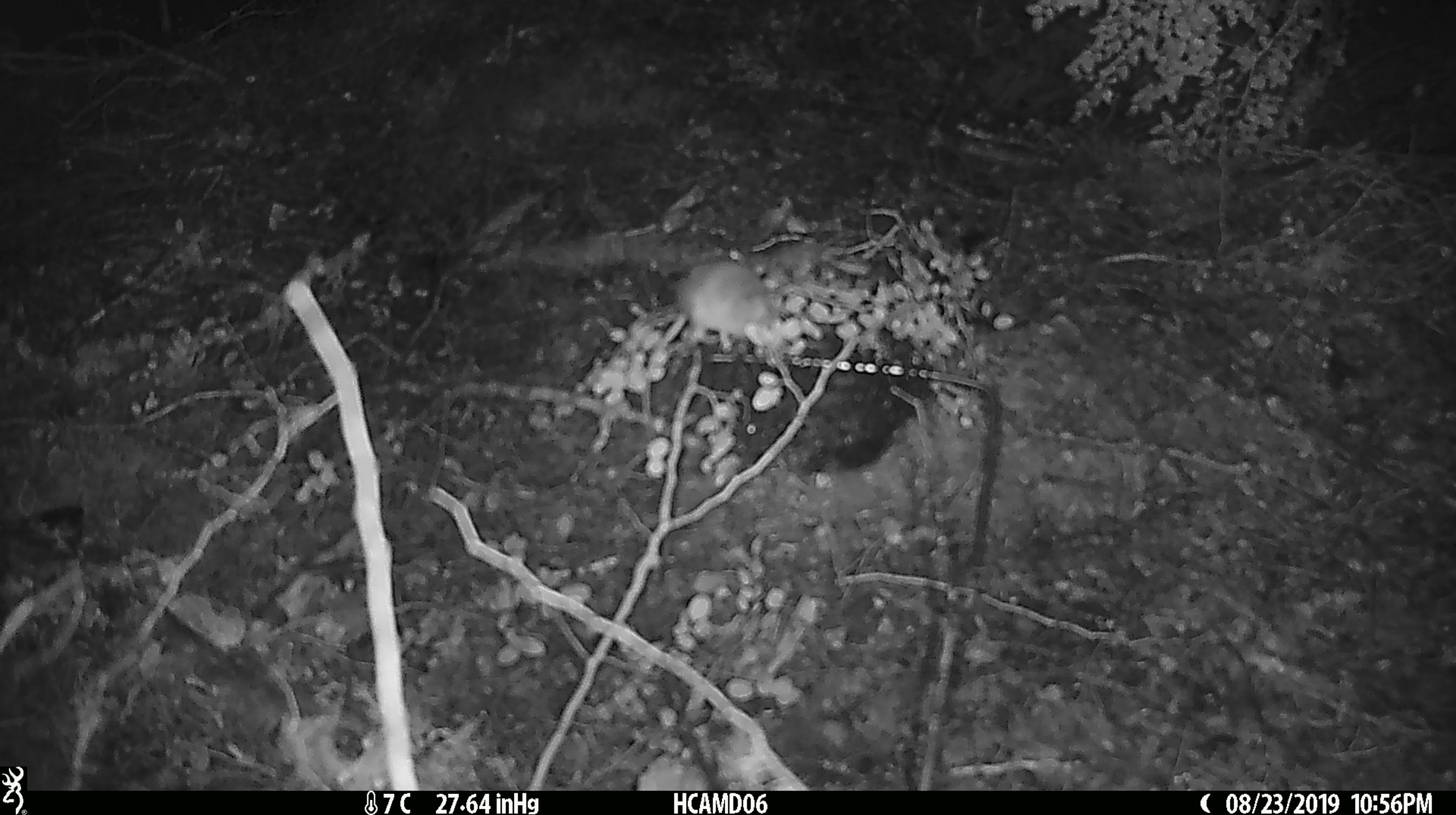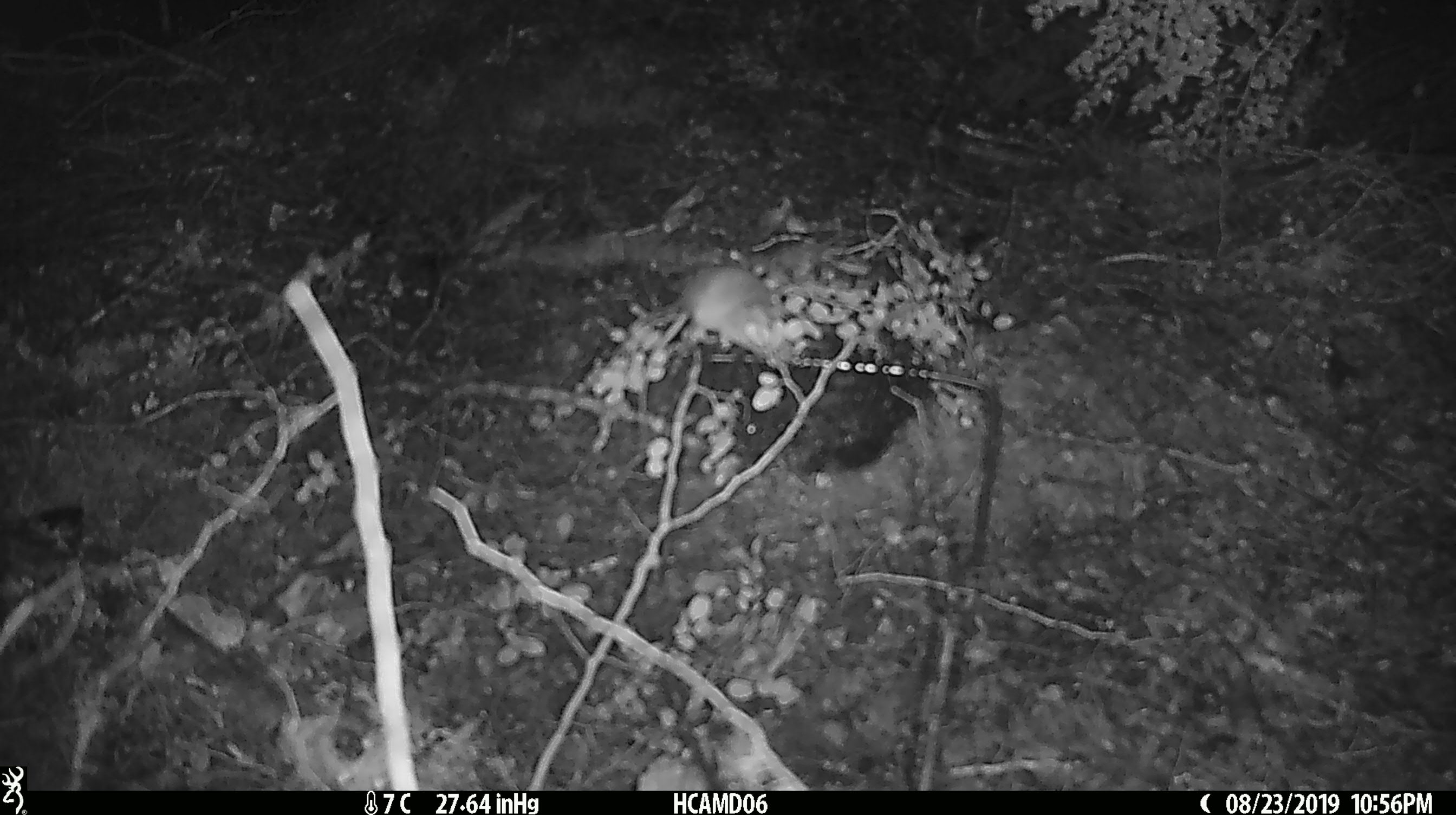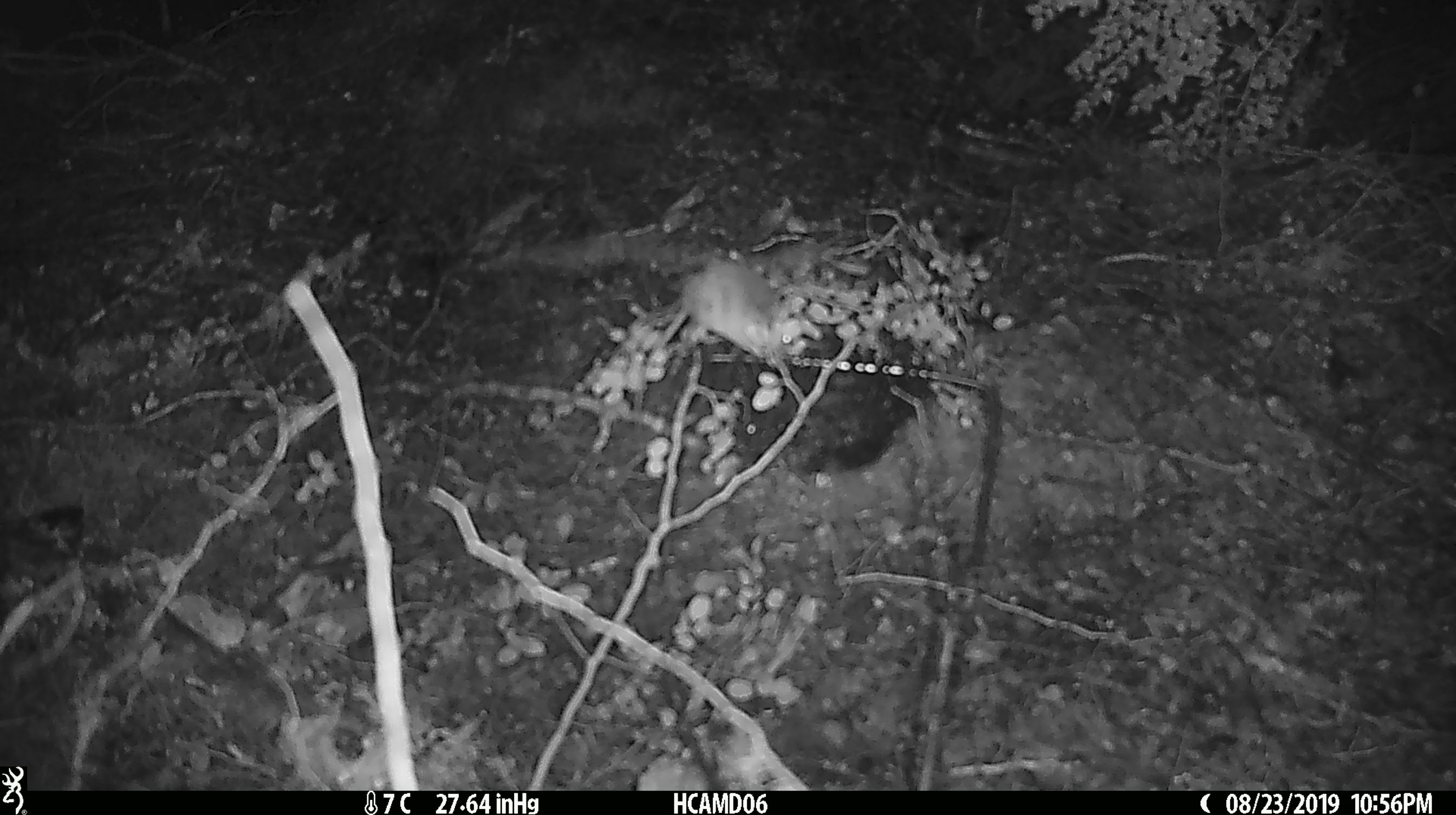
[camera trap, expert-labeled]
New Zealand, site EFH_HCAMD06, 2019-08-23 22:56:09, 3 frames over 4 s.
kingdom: Animalia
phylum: Chordata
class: Mammalia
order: Rodentia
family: Muridae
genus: Mus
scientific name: Mus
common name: mouse